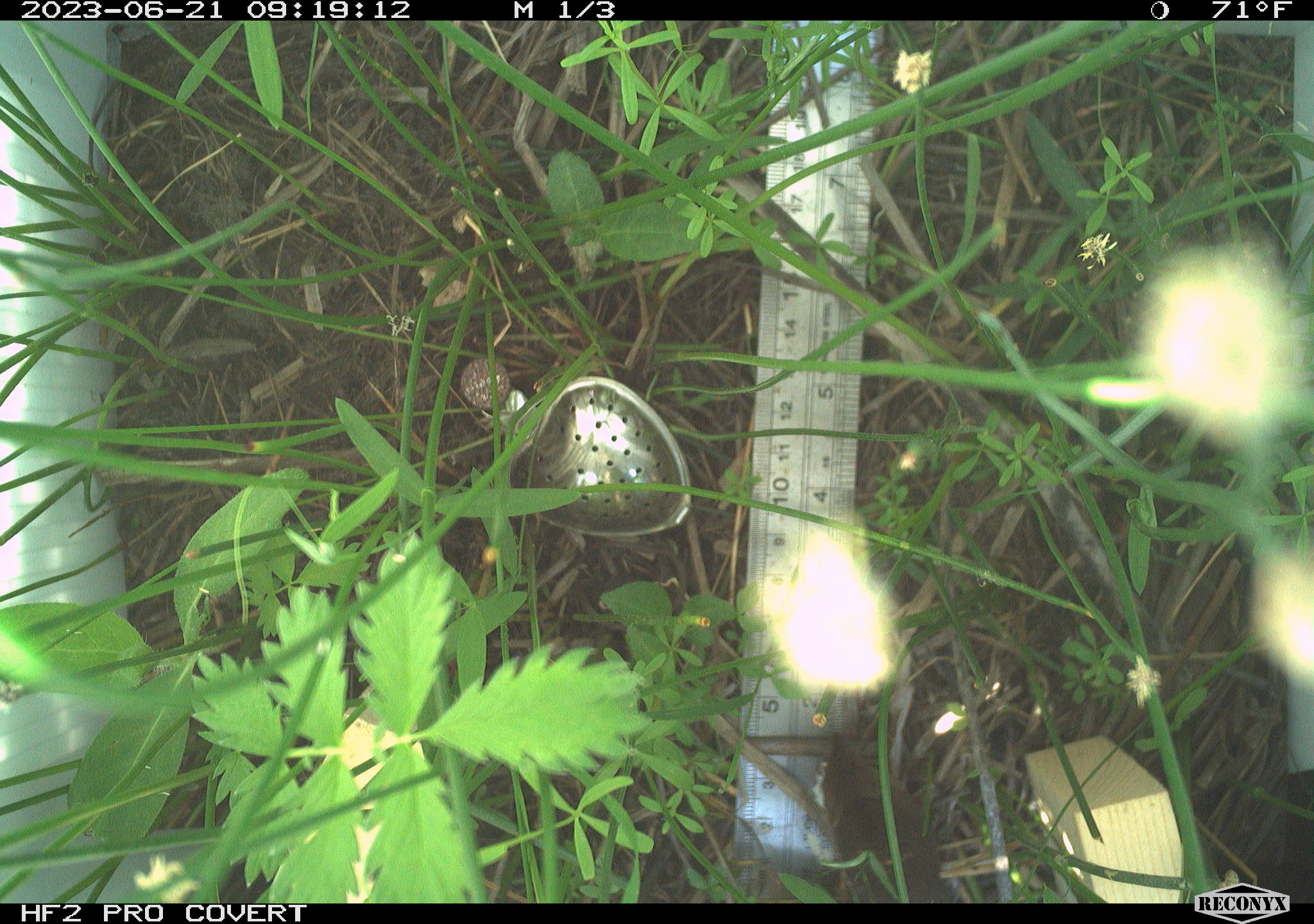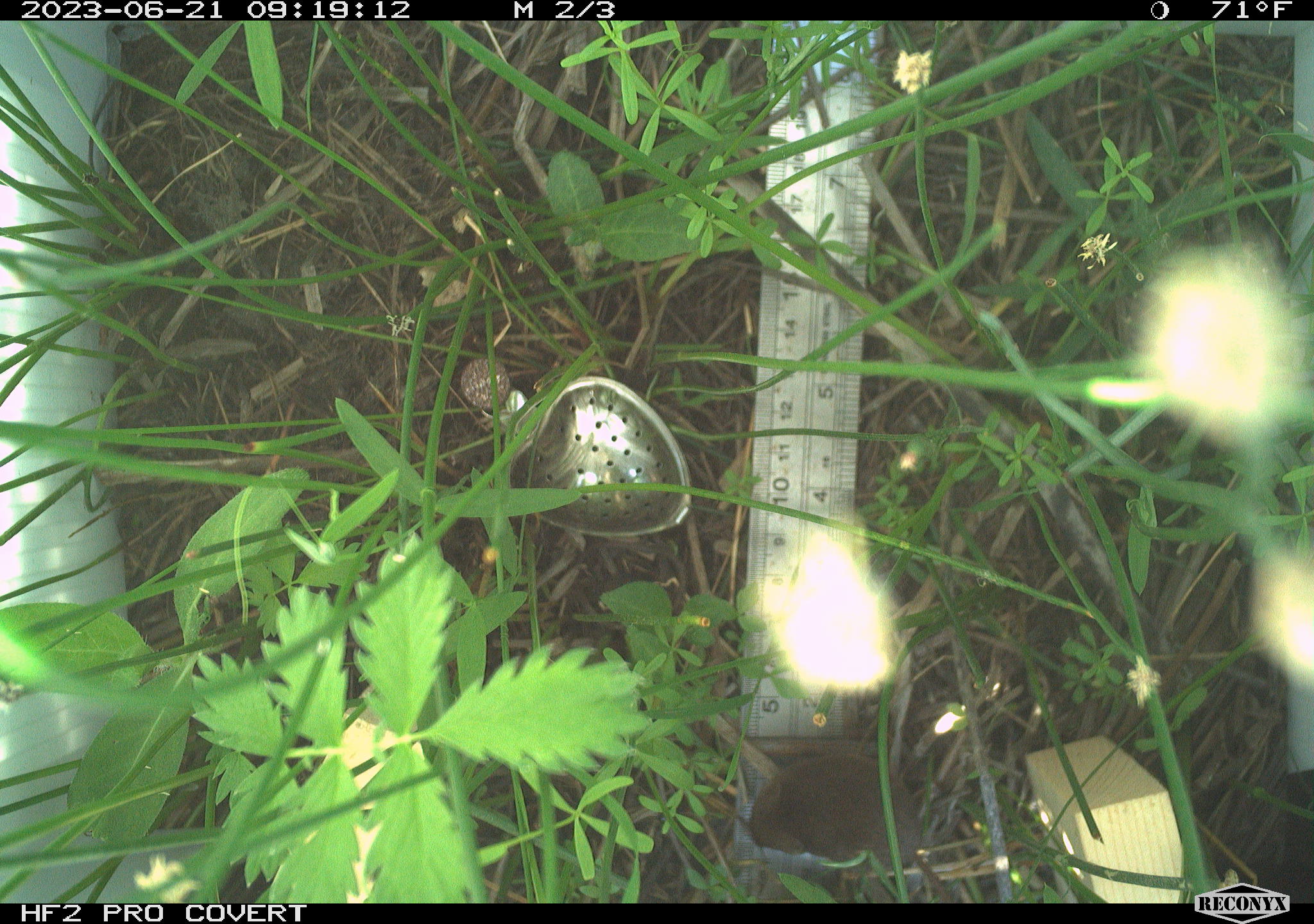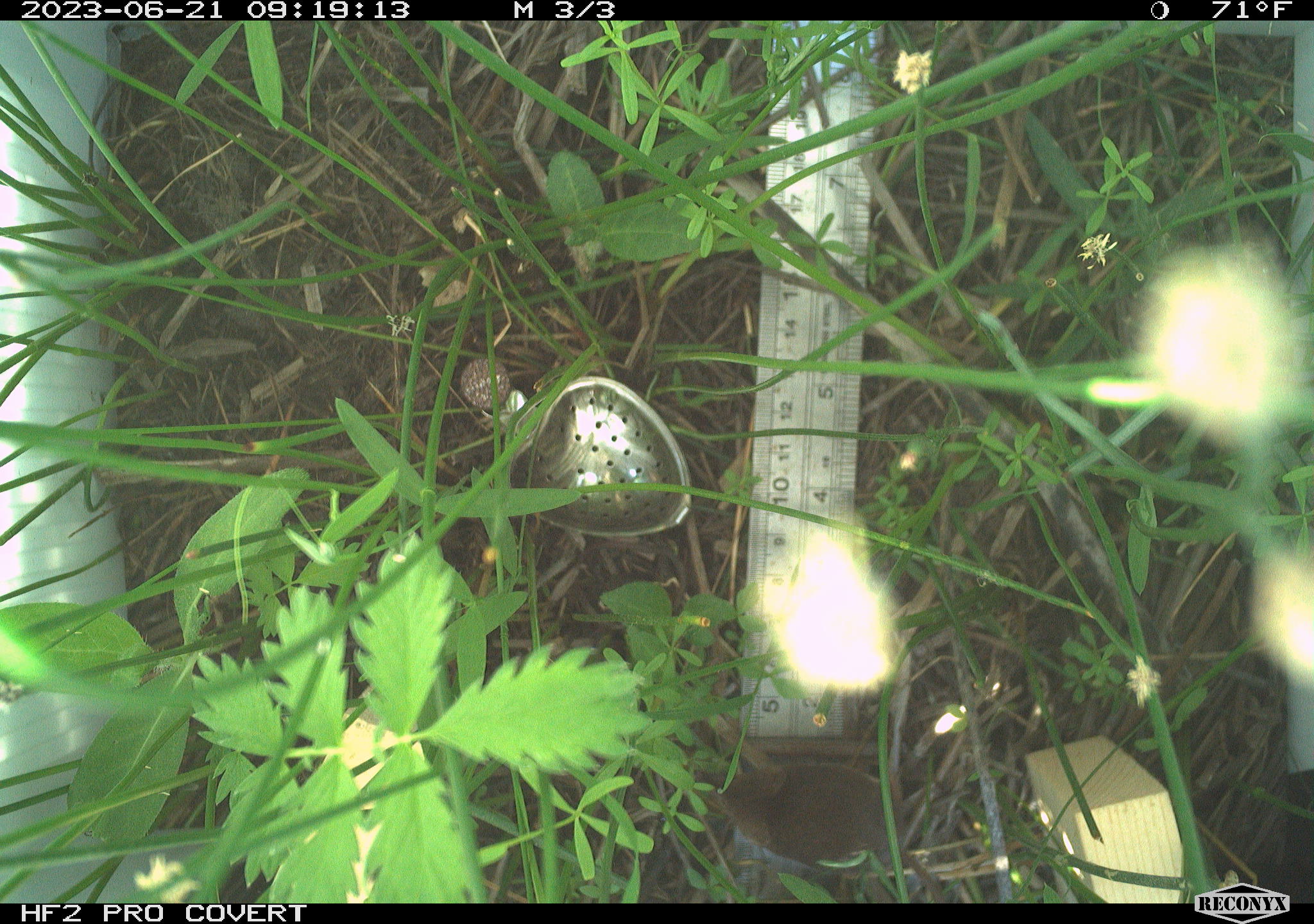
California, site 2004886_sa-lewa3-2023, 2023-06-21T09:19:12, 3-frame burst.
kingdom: Animalia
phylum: Chordata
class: Mammalia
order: Eulipotyphla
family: Soricidae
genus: Sorex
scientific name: Sorex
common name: long-tailed shrew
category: sorex species